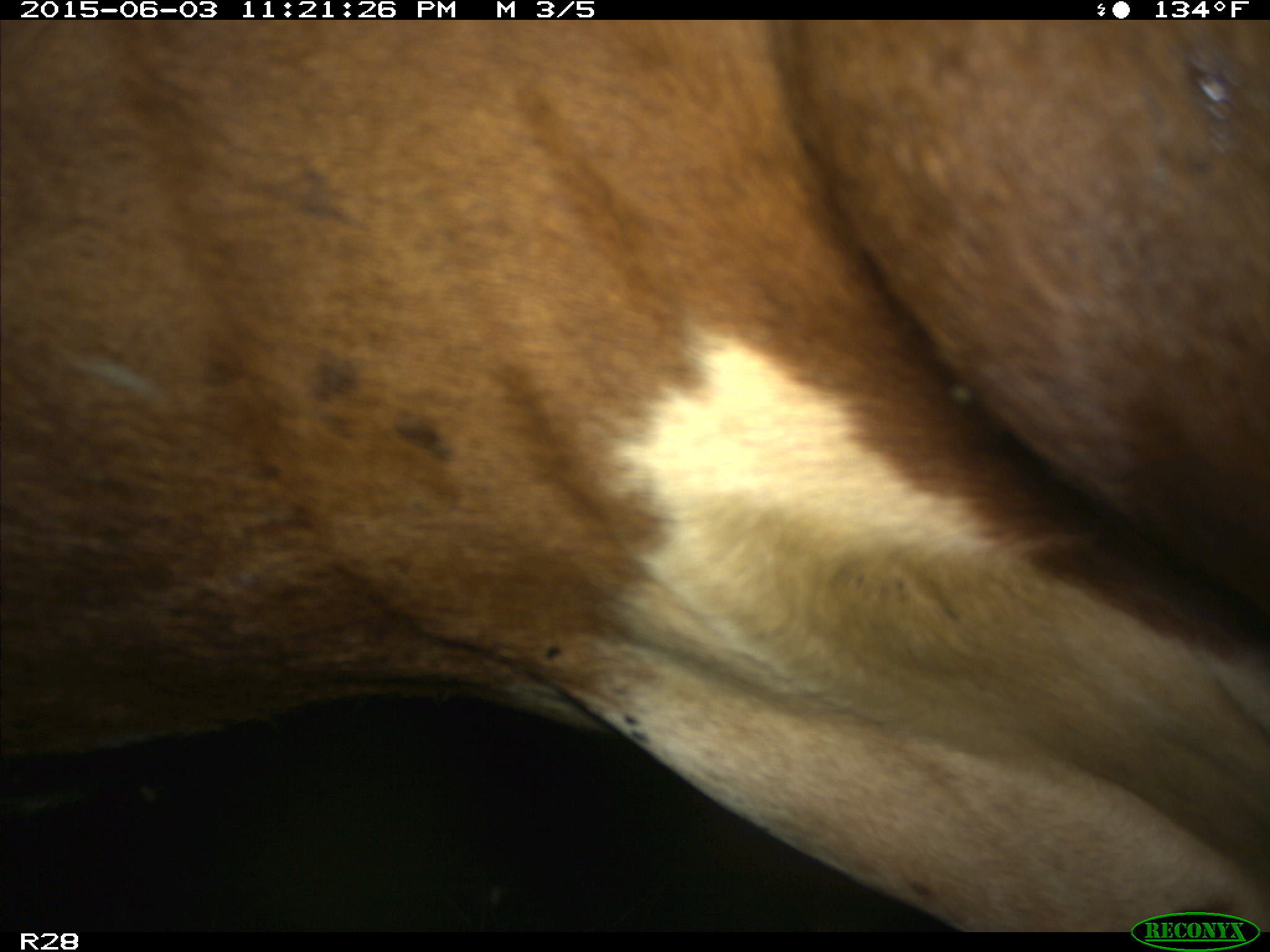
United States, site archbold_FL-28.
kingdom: Animalia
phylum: Chordata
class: Mammalia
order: Artiodactyla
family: Bovidae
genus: Bos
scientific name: Bos taurus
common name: domestic cow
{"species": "Bos taurus (domestic cow)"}